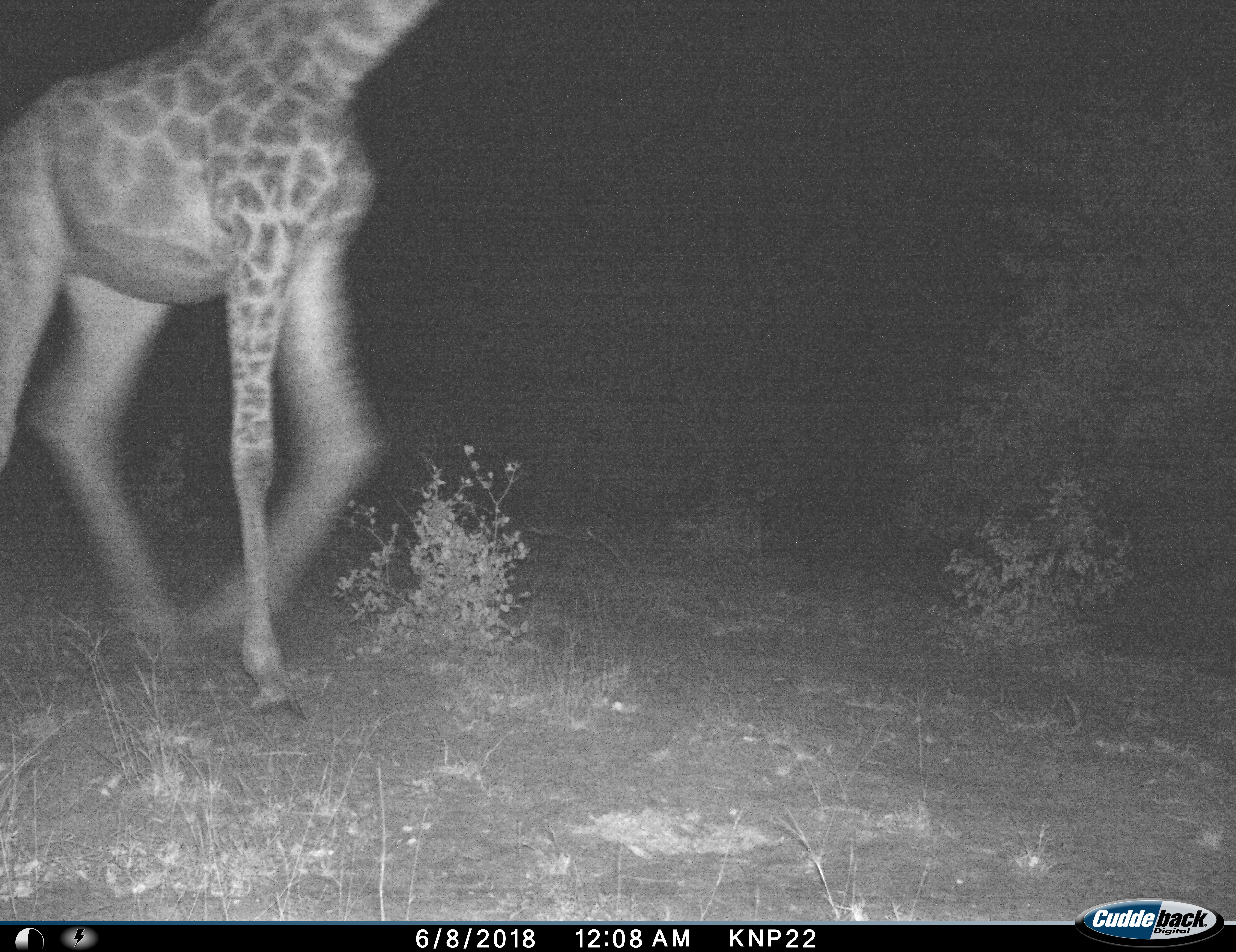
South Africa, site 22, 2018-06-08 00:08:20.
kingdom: Animalia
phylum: Chordata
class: Mammalia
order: Artiodactyla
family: Giraffidae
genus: Giraffa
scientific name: Giraffa camelopardalis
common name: giraffe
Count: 1.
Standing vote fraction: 0%.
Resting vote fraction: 0%.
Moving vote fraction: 100%.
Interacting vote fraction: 0%.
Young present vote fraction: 0%.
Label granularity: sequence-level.